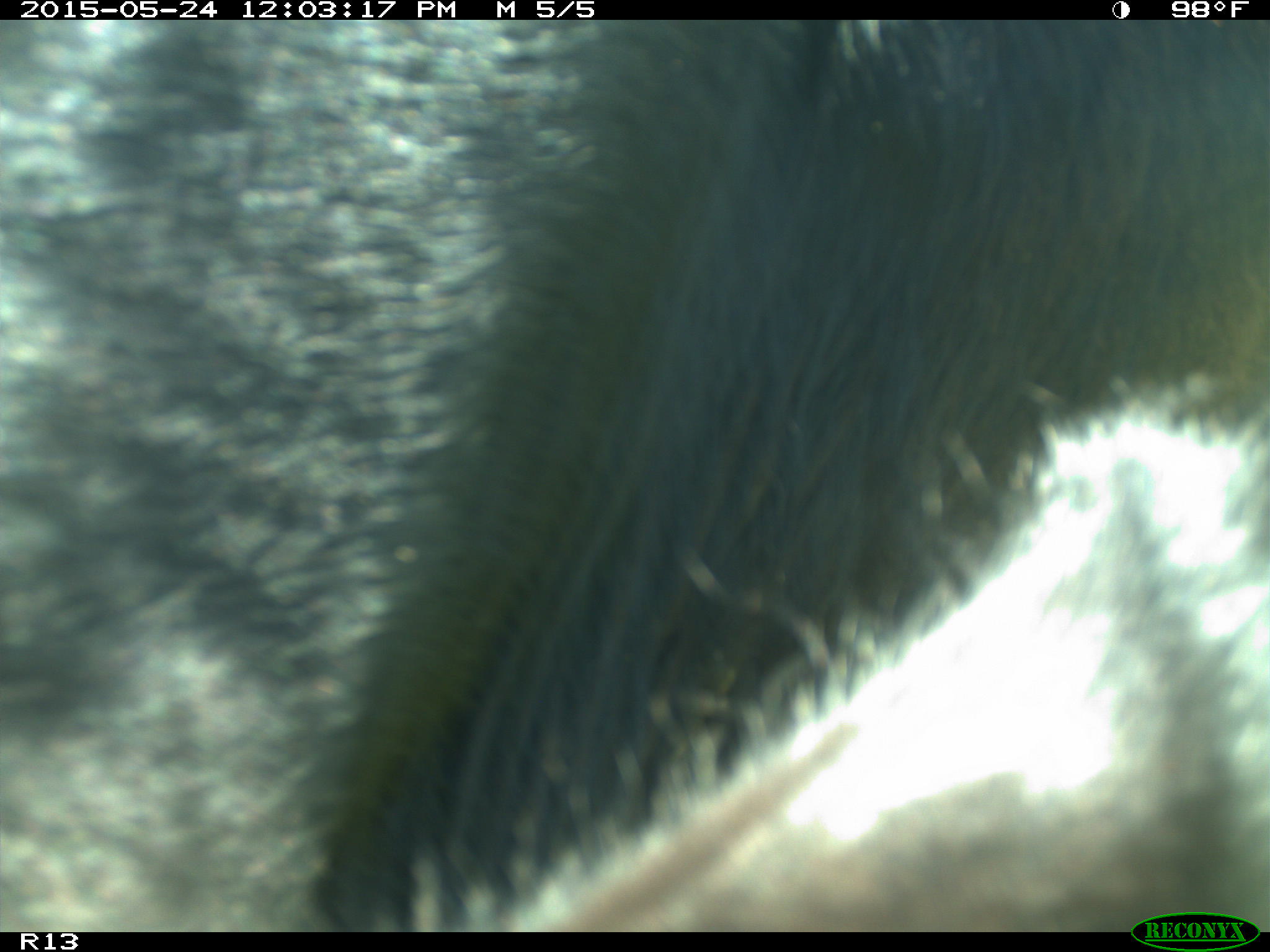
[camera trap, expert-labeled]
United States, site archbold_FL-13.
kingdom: Animalia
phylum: Chordata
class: Mammalia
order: Artiodactyla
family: Bovidae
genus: Bos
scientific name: Bos taurus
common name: domestic cow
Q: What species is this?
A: Bos taurus (domestic cow).